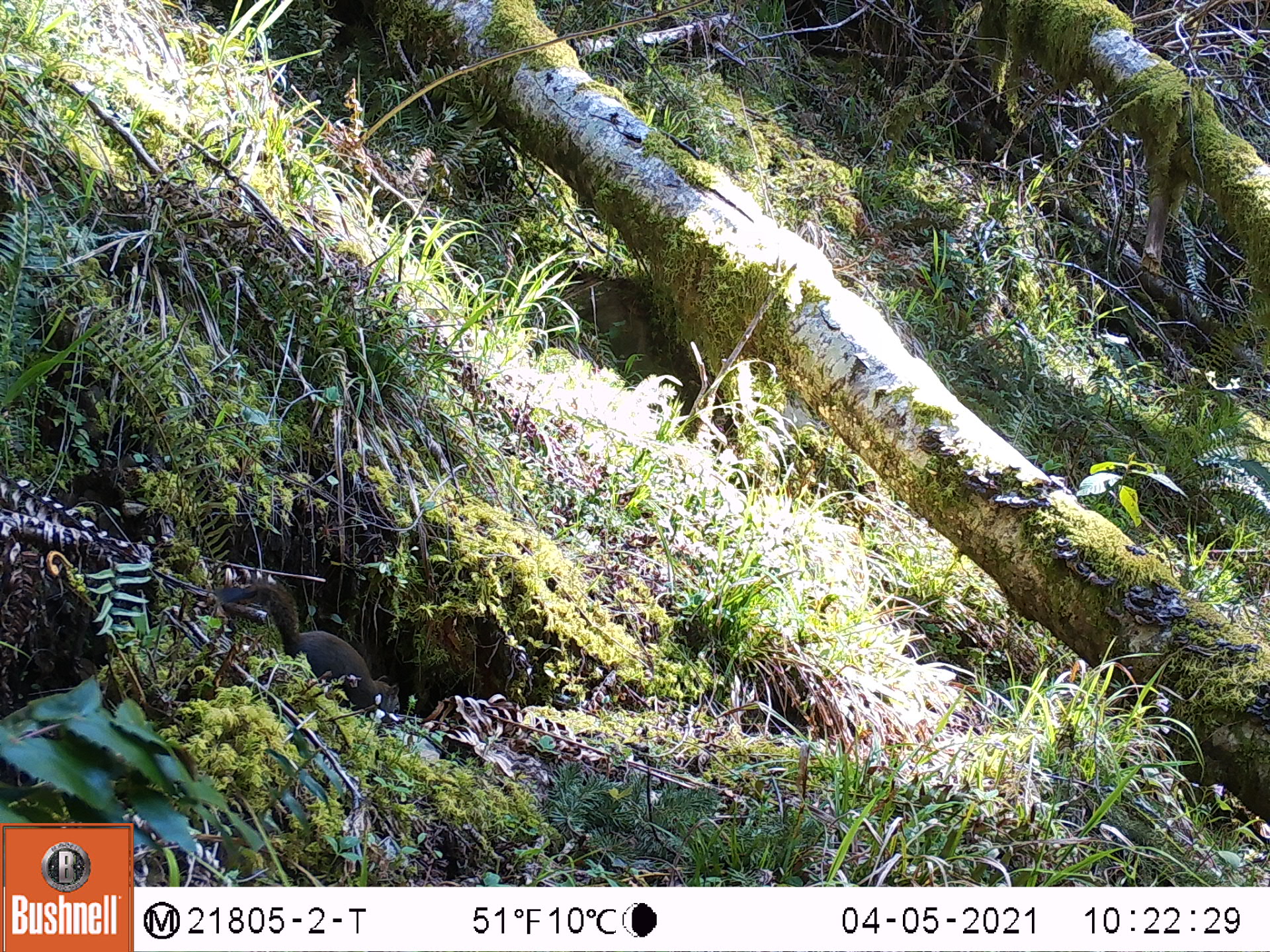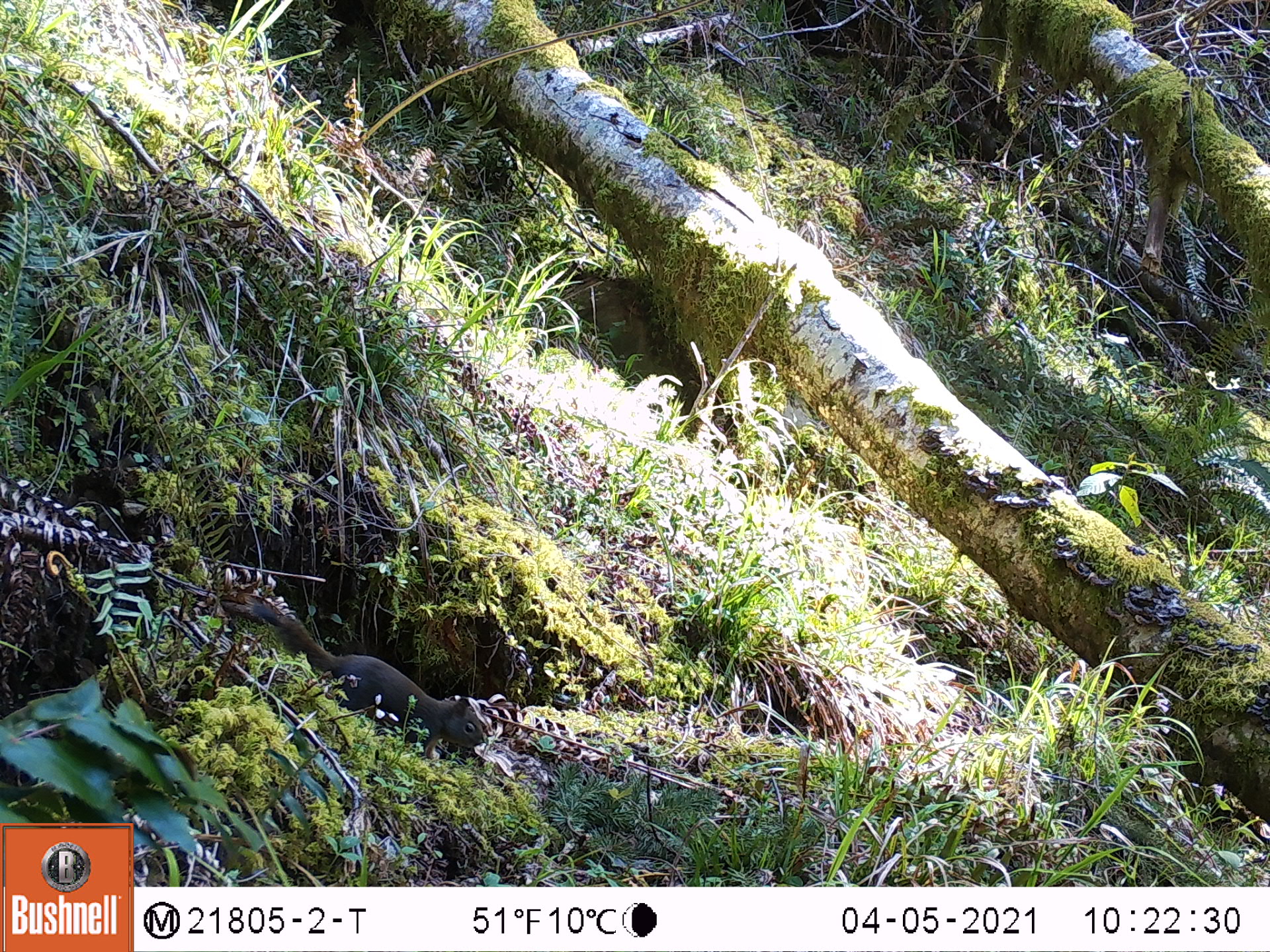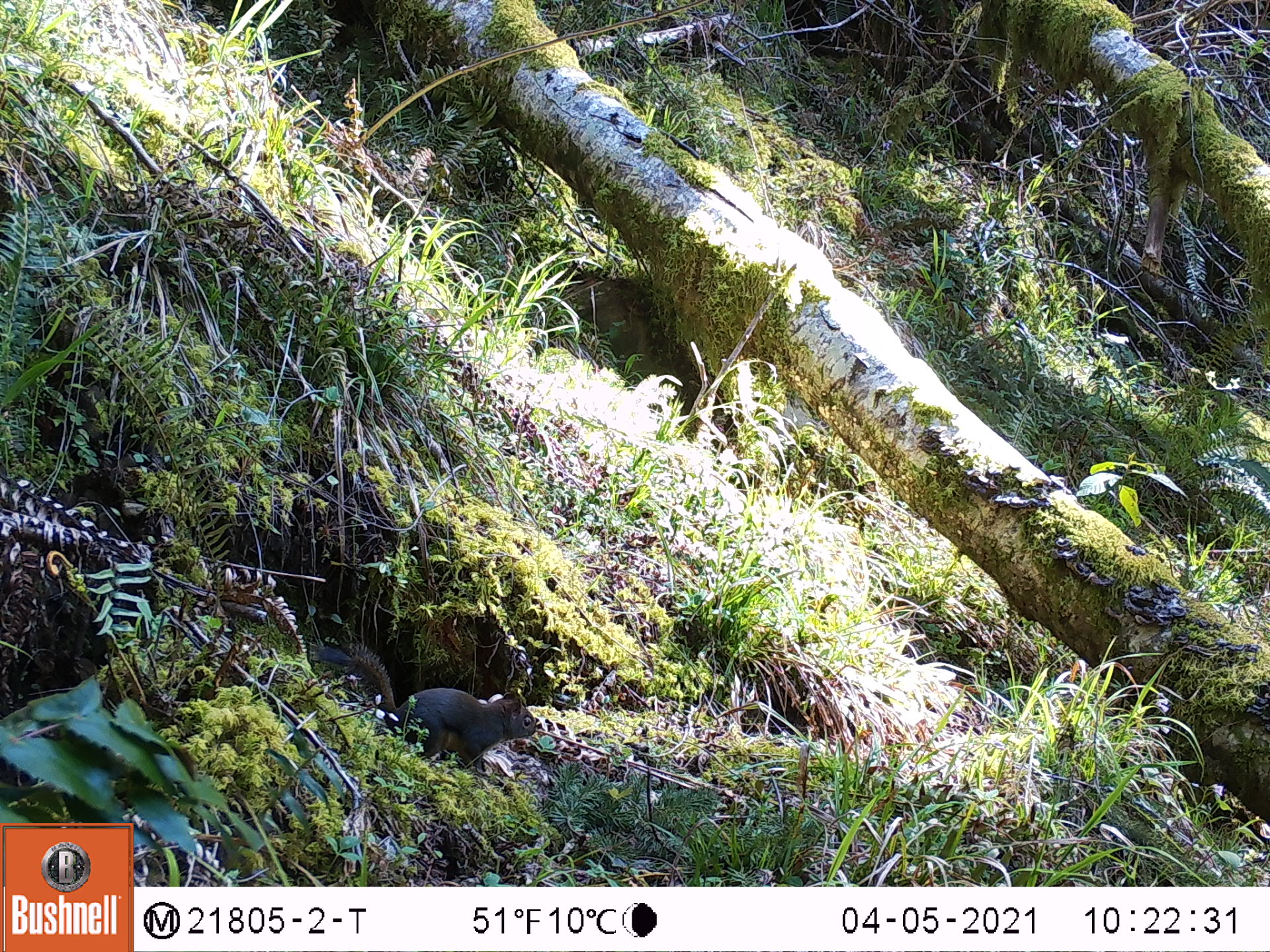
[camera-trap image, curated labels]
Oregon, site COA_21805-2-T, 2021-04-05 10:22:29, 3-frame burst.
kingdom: Animalia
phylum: Chordata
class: Mammalia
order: Rodentia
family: Sciuridae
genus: Tamiasciurus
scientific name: Tamiasciurus douglasii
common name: douglas squirrel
Douglas squirrel (Tamiasciurus douglasii).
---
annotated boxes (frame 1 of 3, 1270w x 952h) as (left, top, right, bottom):
douglas squirrel: (218, 577, 403, 724)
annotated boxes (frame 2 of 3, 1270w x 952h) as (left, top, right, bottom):
douglas squirrel: (249, 600, 487, 768)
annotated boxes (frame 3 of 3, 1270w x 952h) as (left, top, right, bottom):
douglas squirrel: (313, 638, 542, 772)